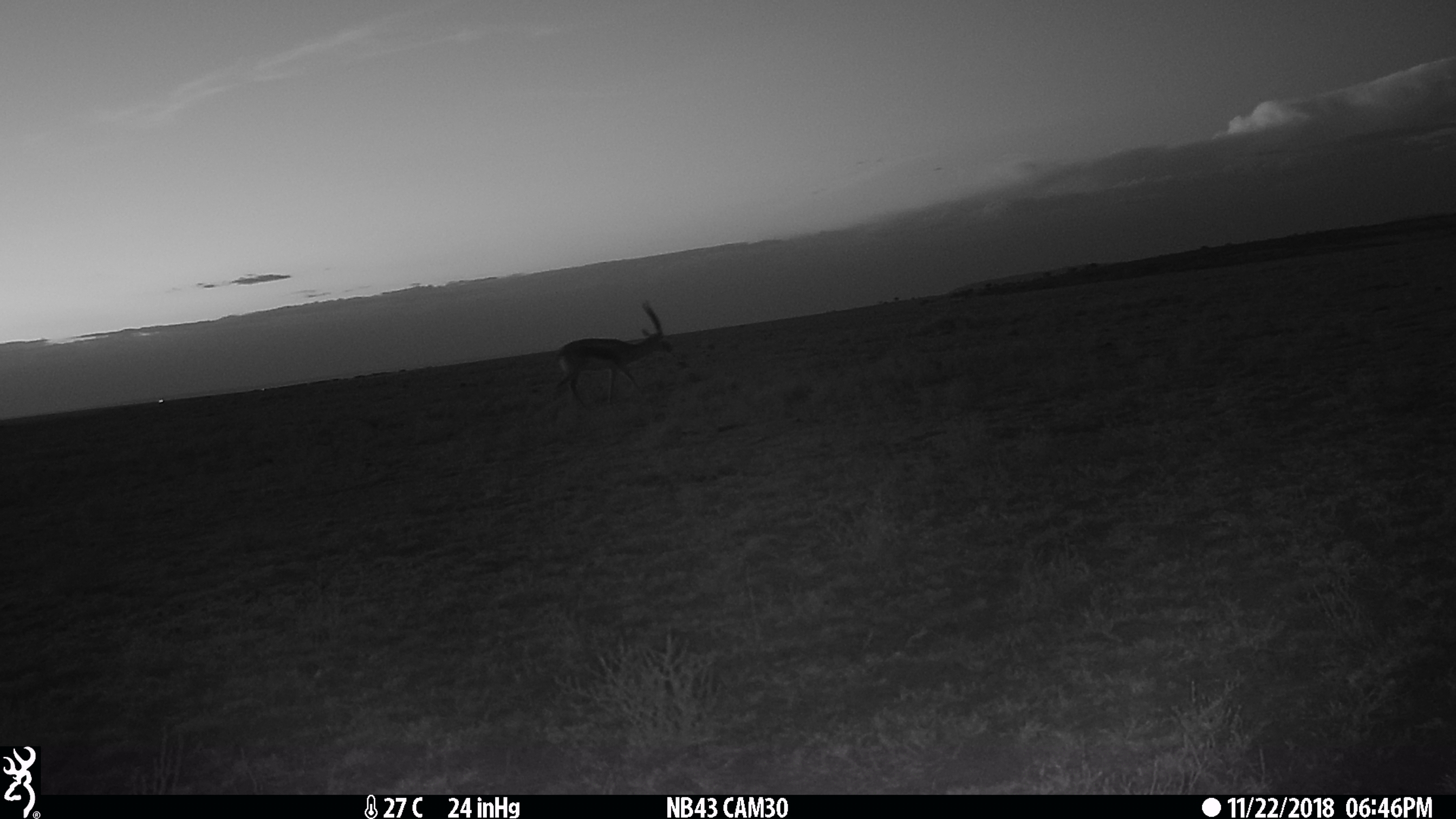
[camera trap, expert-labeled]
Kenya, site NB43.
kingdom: Animalia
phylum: Chordata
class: Mammalia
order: Artiodactyla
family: Bovidae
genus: Eudorcas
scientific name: Eudorcas thomsonii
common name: thomon's gazelle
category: gazelle thomsons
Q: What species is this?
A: Gazelle thomsons (thomon's gazelle) (Eudorcas thomsonii).